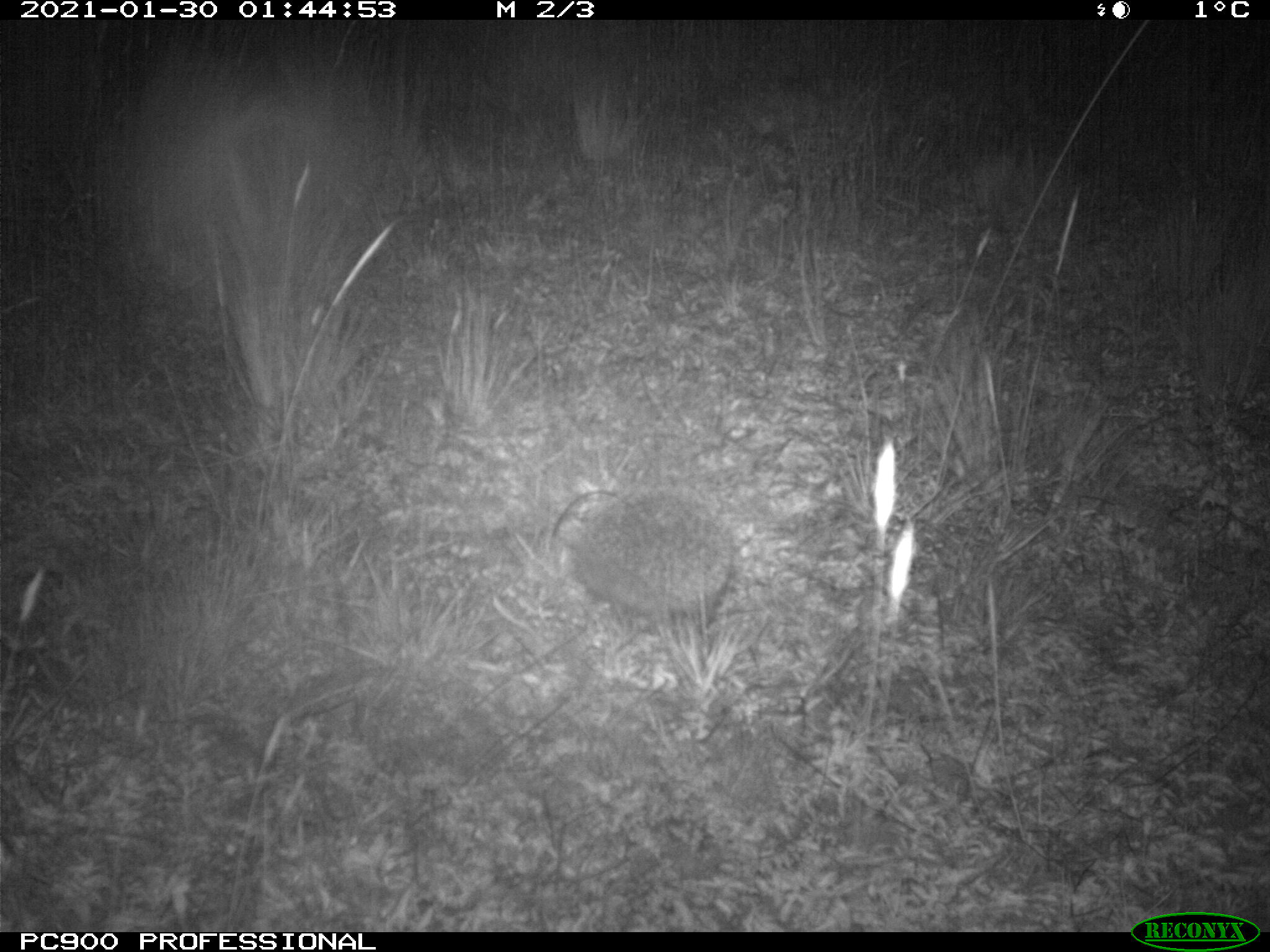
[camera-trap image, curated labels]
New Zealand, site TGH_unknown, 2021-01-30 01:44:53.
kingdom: Animalia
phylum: Chordata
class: Mammalia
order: Eulipotyphla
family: Erinaceidae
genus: Erinaceus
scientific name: Erinaceus europaeus europaeus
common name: european hedgehog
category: hedgehog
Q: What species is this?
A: Hedgehog (european hedgehog) (Erinaceus europaeus europaeus).